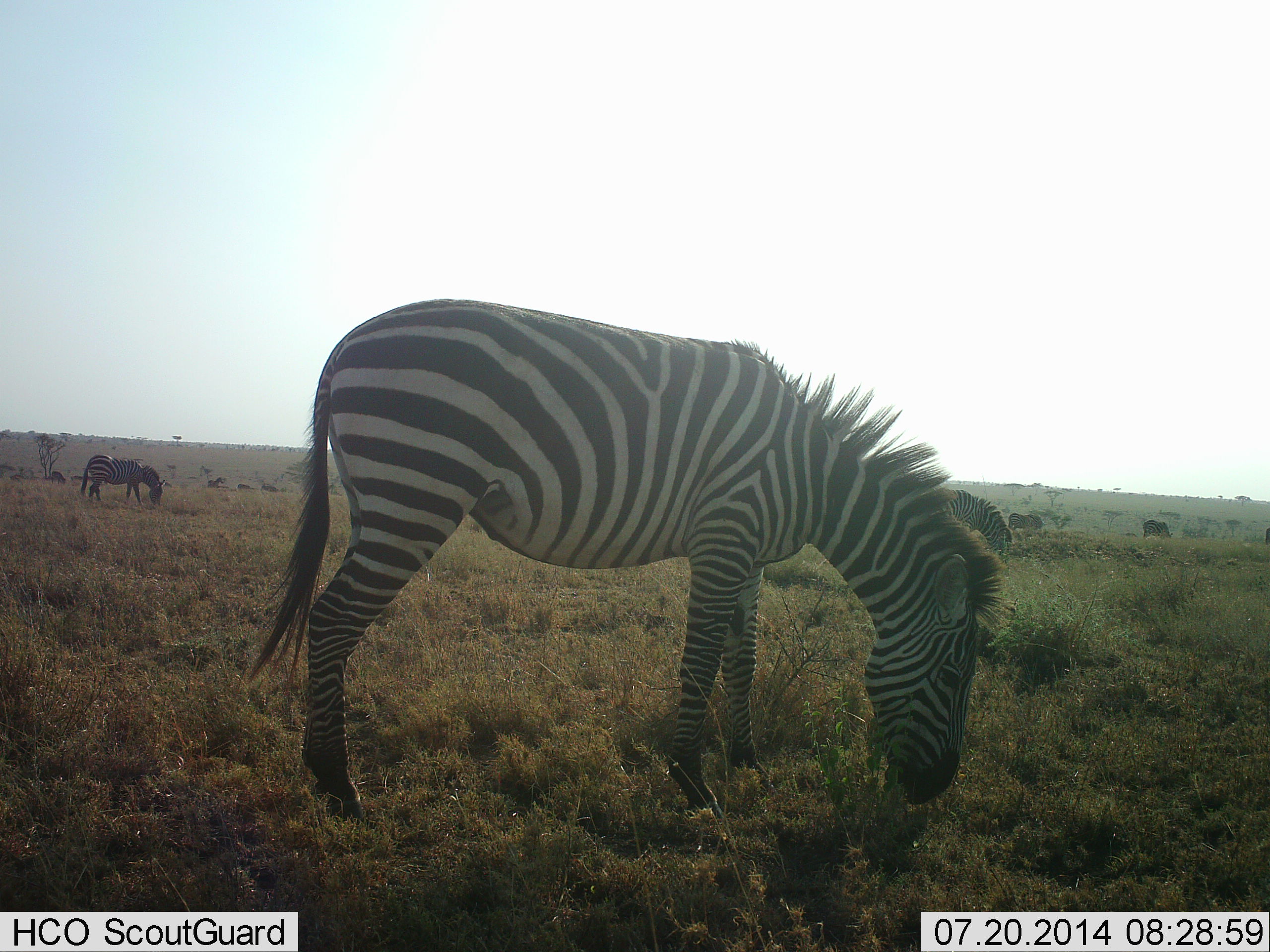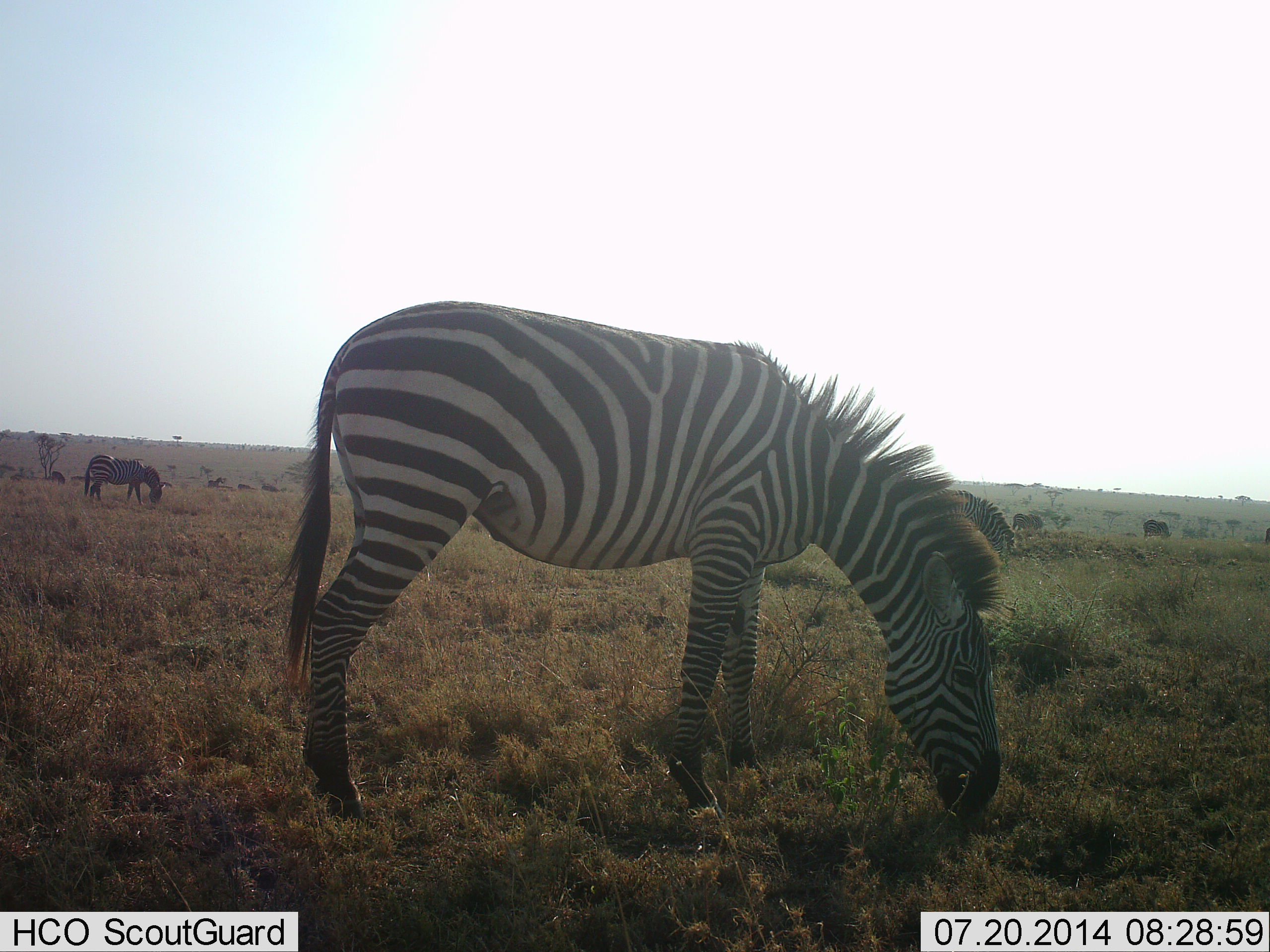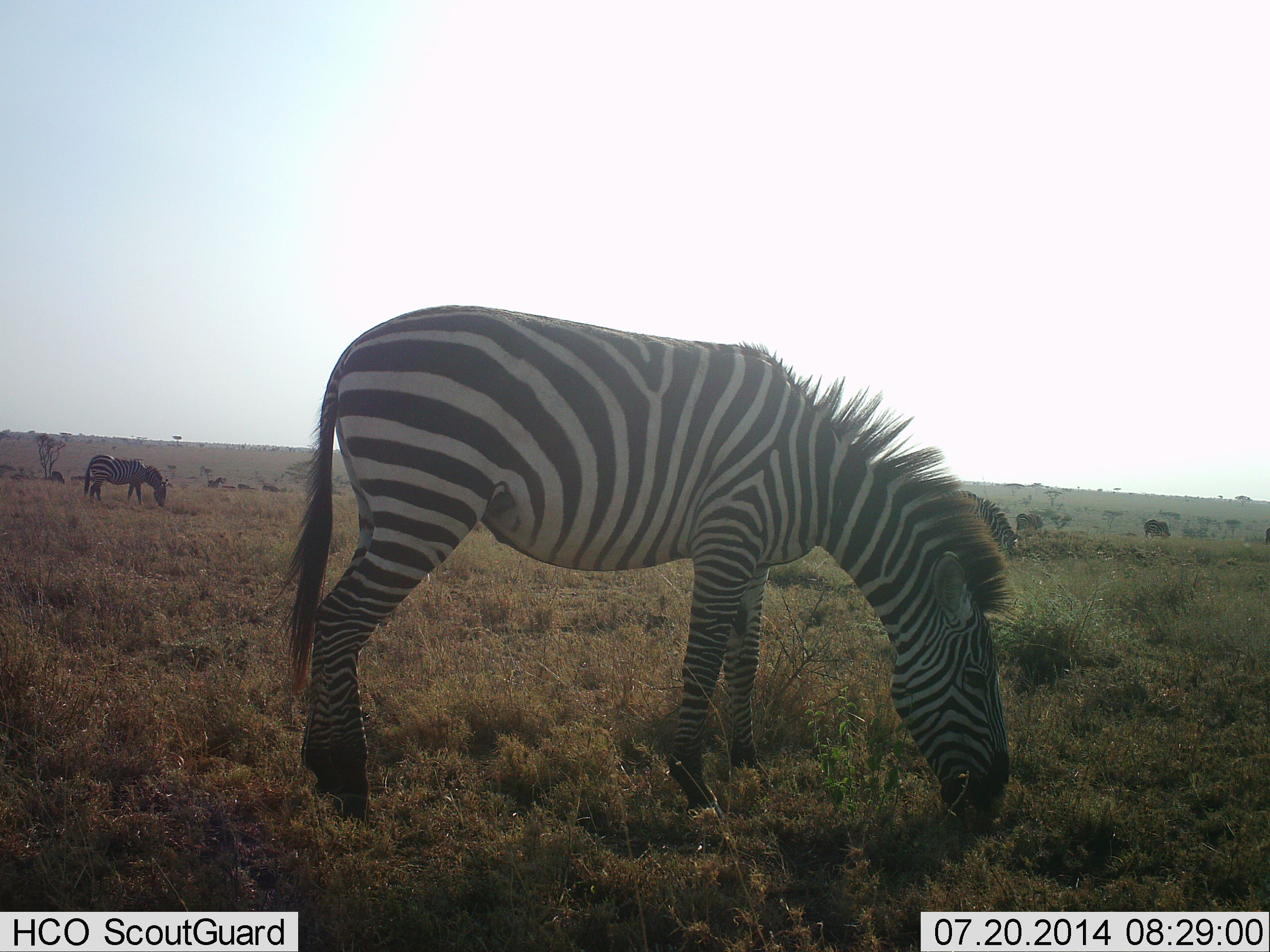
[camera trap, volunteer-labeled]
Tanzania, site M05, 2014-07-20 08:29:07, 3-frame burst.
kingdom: Animalia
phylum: Chordata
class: Mammalia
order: Perissodactyla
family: Equidae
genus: Equus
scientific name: Equus quagga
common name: plains zebra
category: zebra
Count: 5.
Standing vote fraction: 10%.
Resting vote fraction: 0%.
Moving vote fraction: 0%.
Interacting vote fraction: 0%.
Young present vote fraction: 0%.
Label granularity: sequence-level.